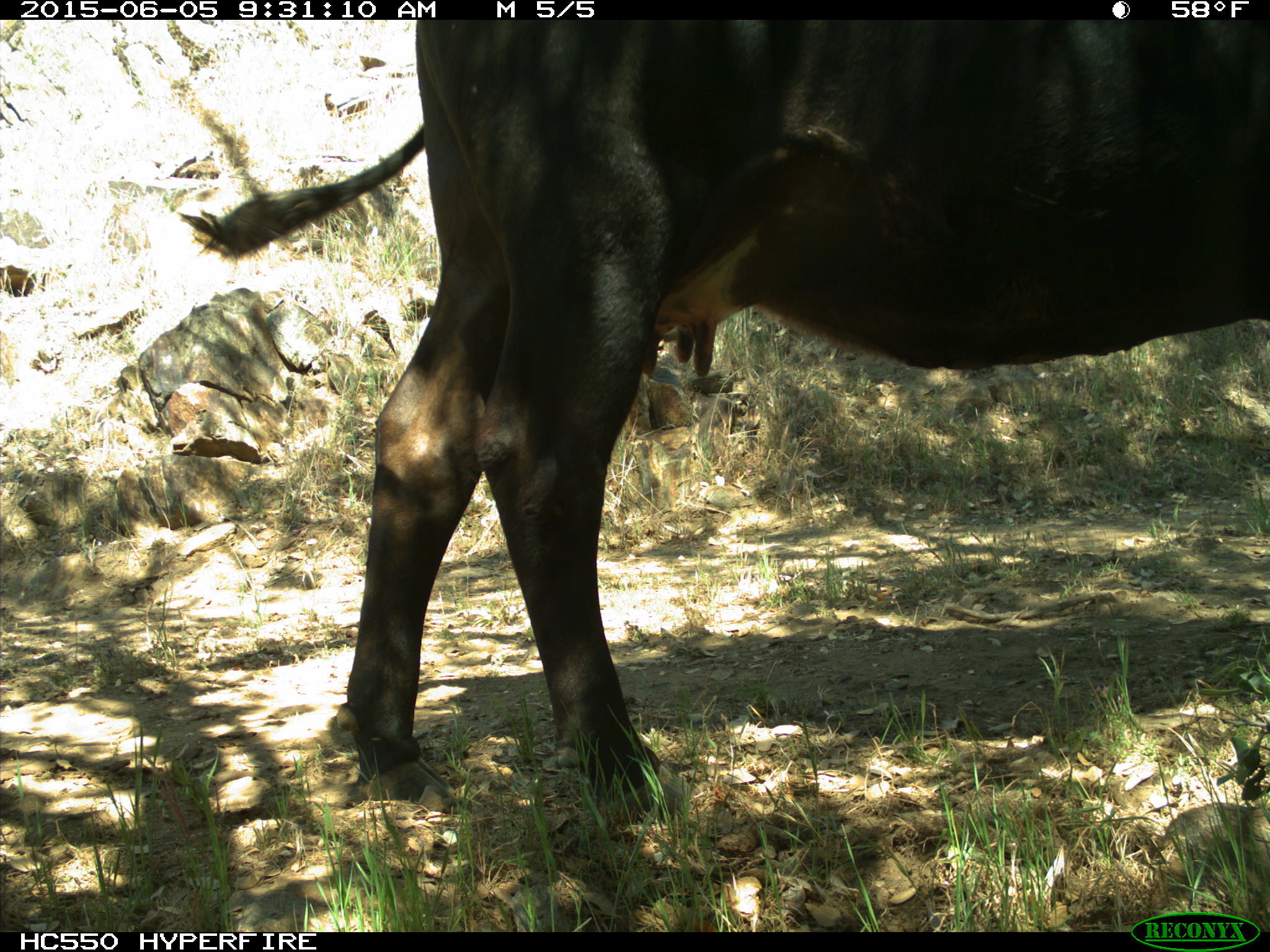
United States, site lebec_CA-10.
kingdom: Animalia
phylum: Chordata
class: Mammalia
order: Artiodactyla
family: Bovidae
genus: Bos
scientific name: Bos taurus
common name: domestic cow